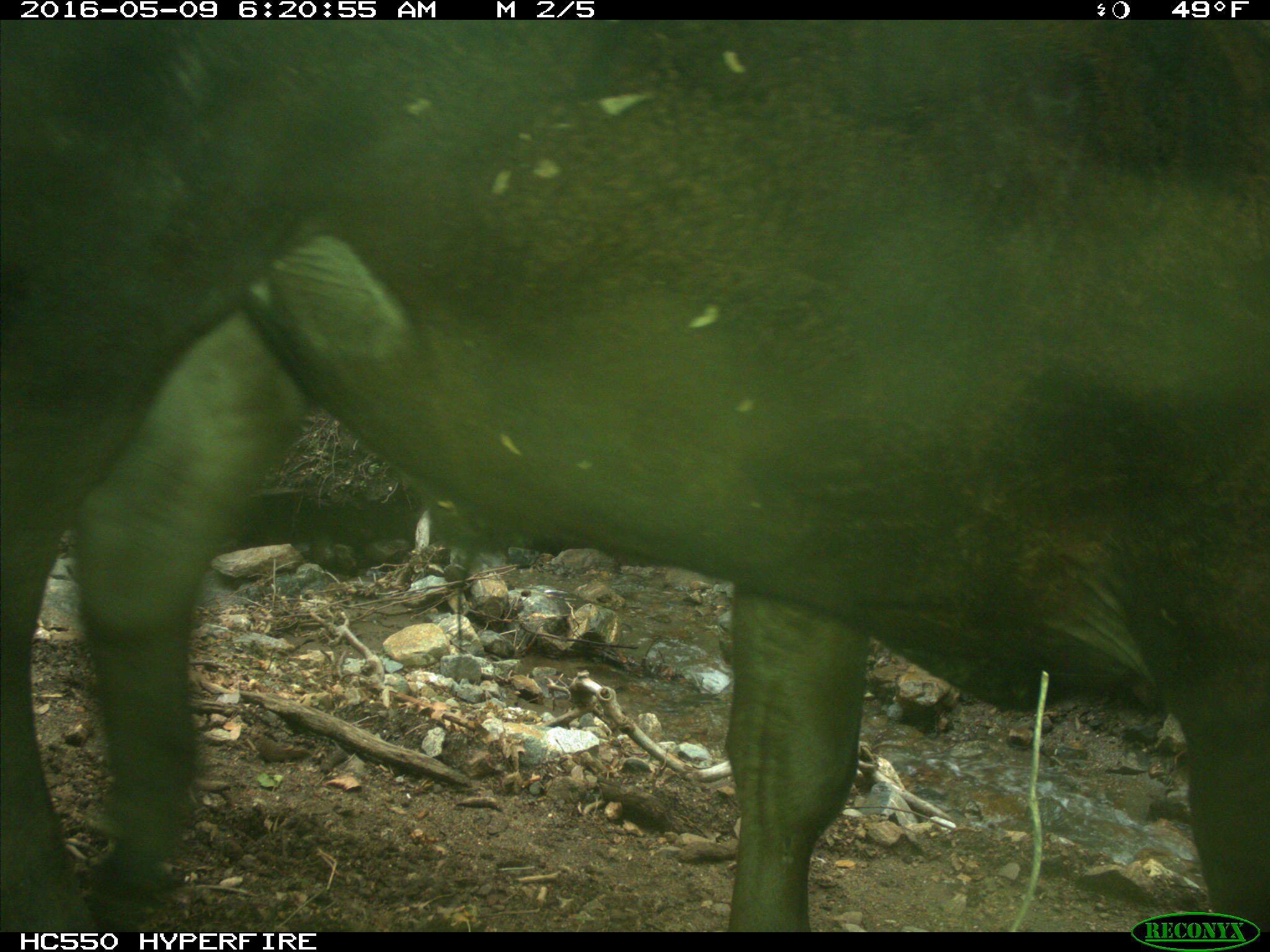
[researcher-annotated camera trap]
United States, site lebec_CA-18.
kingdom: Animalia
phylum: Chordata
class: Mammalia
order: Artiodactyla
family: Bovidae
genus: Bos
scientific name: Bos taurus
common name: domestic cow